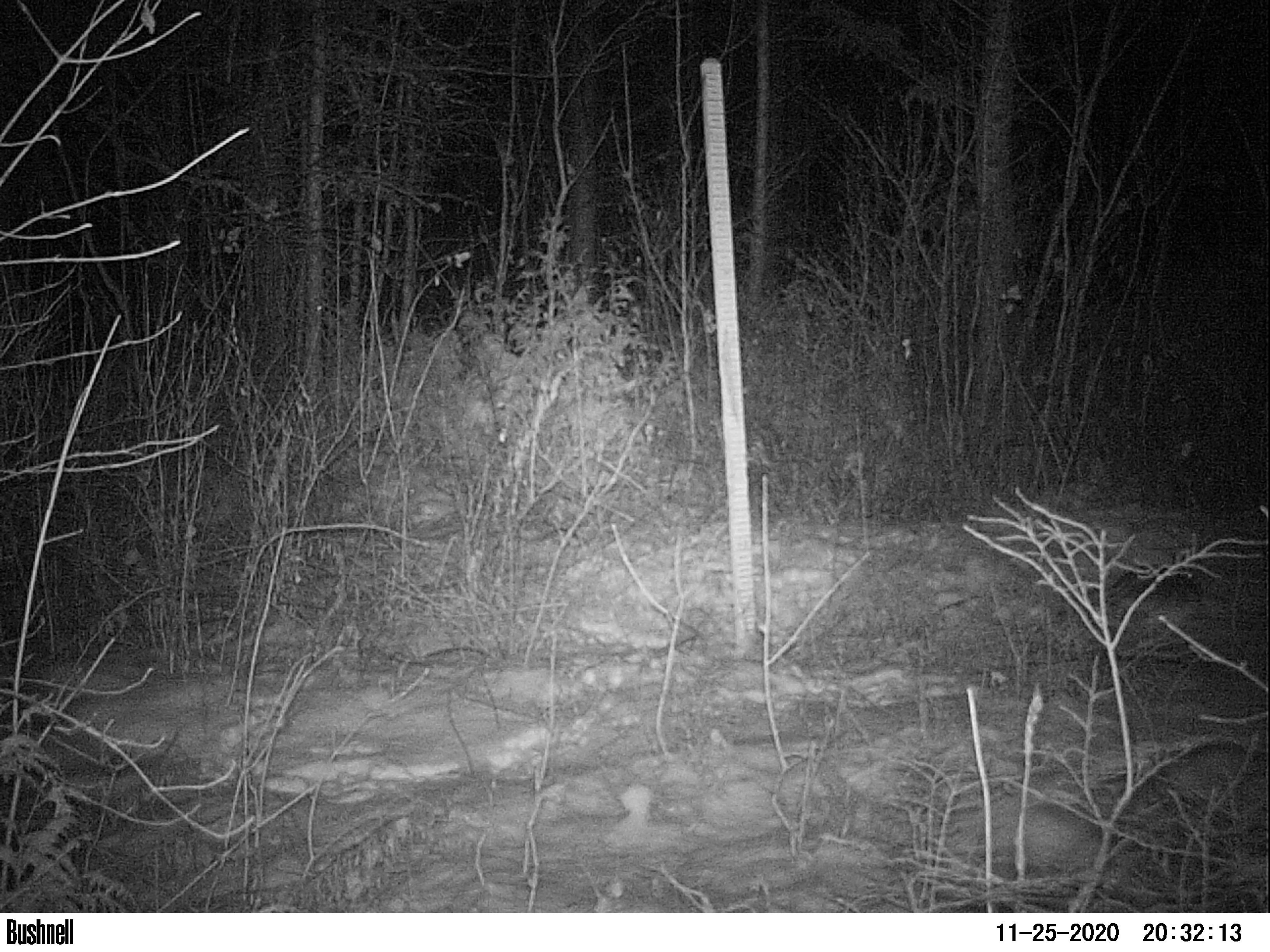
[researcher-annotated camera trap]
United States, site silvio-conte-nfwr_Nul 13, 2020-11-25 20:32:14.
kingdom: Animalia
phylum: Chordata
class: Mammalia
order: Lagomorpha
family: Leporidae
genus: Lepus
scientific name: Lepus americanus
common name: snowshoe hare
Snowshoe hare (Lepus americanus).